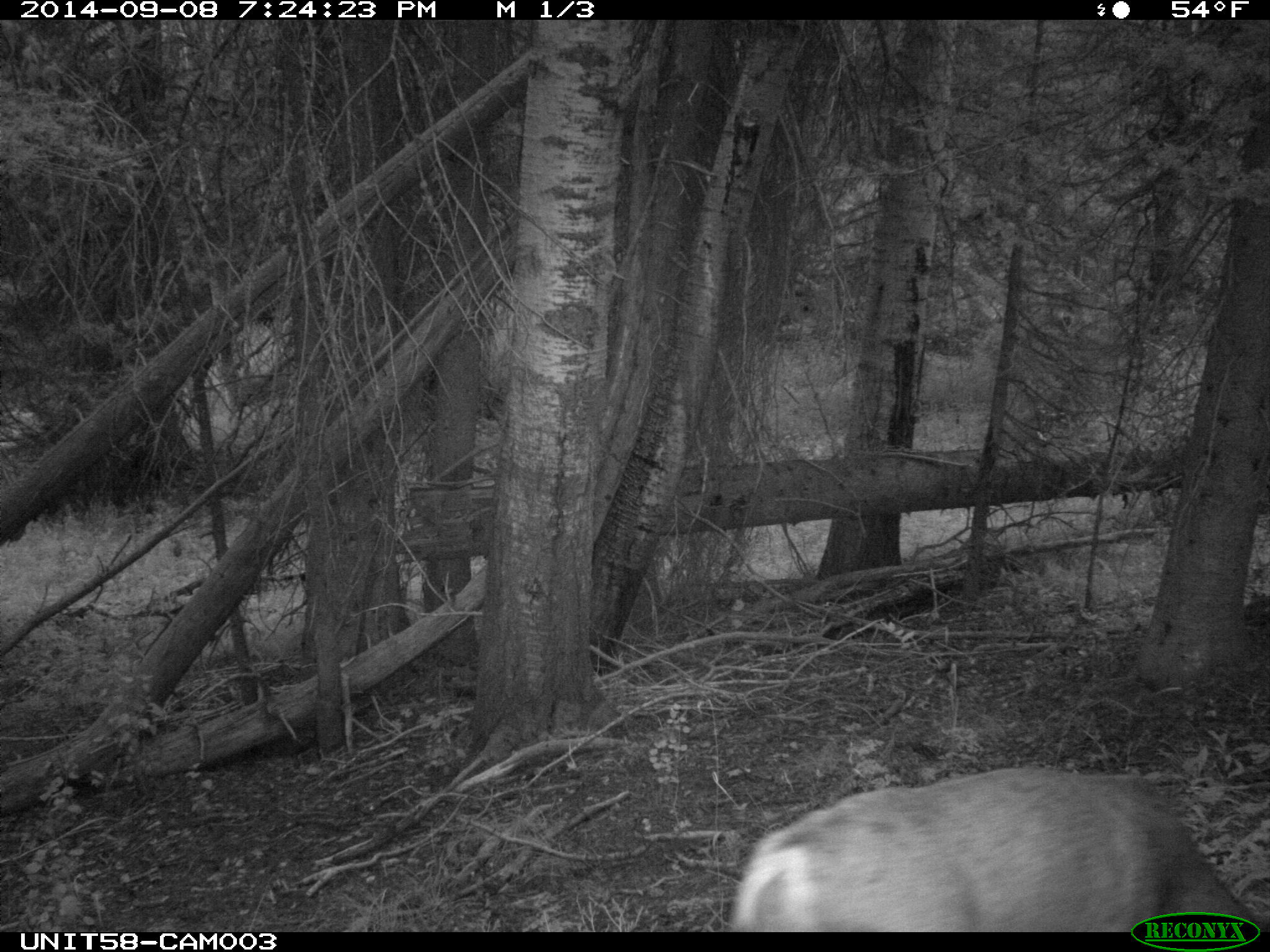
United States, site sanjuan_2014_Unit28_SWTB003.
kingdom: Animalia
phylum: Chordata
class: Mammalia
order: Artiodactyla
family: Cervidae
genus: Odocoileus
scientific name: Odocoileus hemionus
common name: mule deer